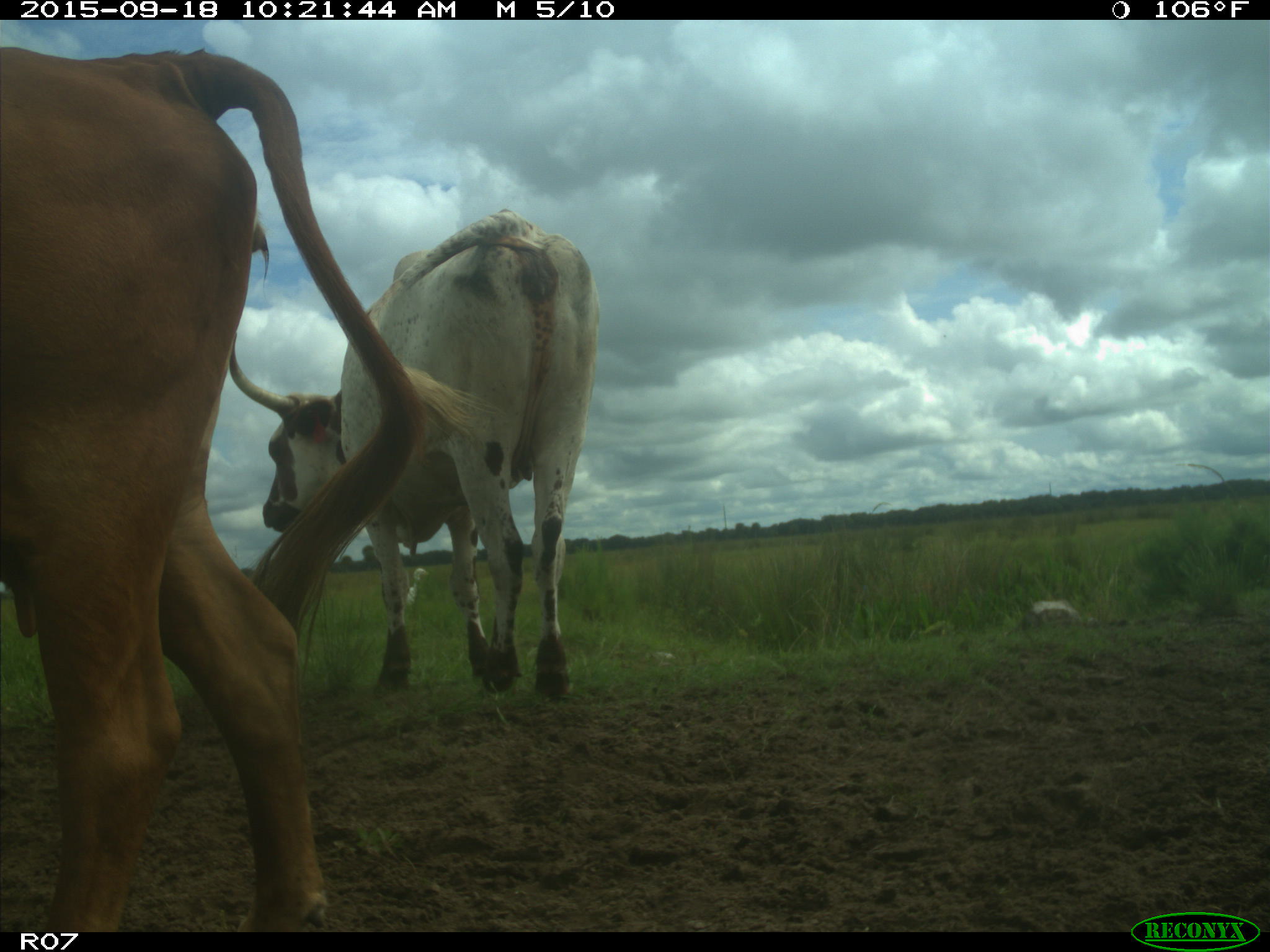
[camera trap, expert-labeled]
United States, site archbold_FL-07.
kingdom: Animalia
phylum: Chordata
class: Mammalia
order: Artiodactyla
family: Bovidae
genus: Bos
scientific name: Bos taurus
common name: domestic cow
Bos taurus (domestic cow).